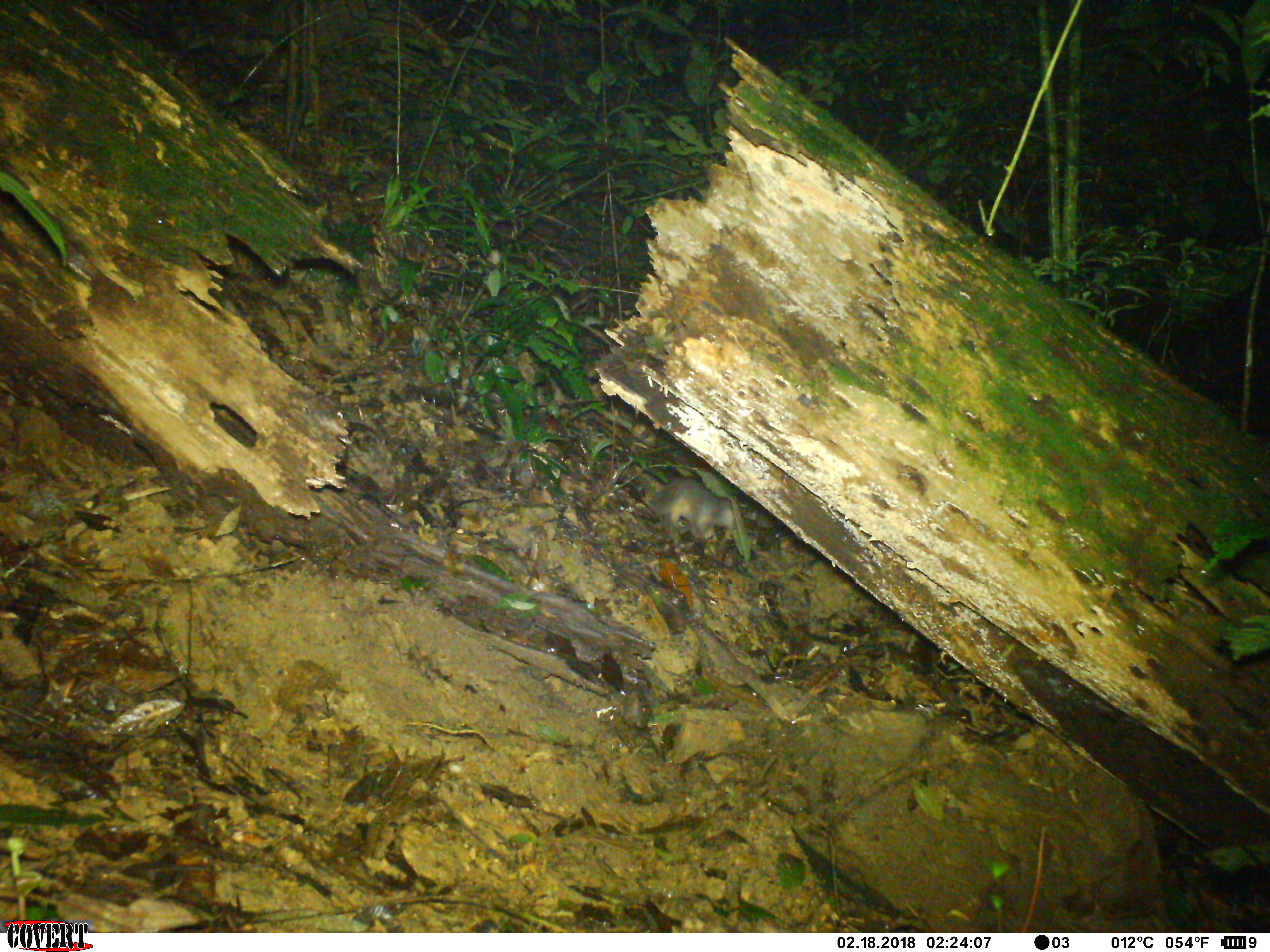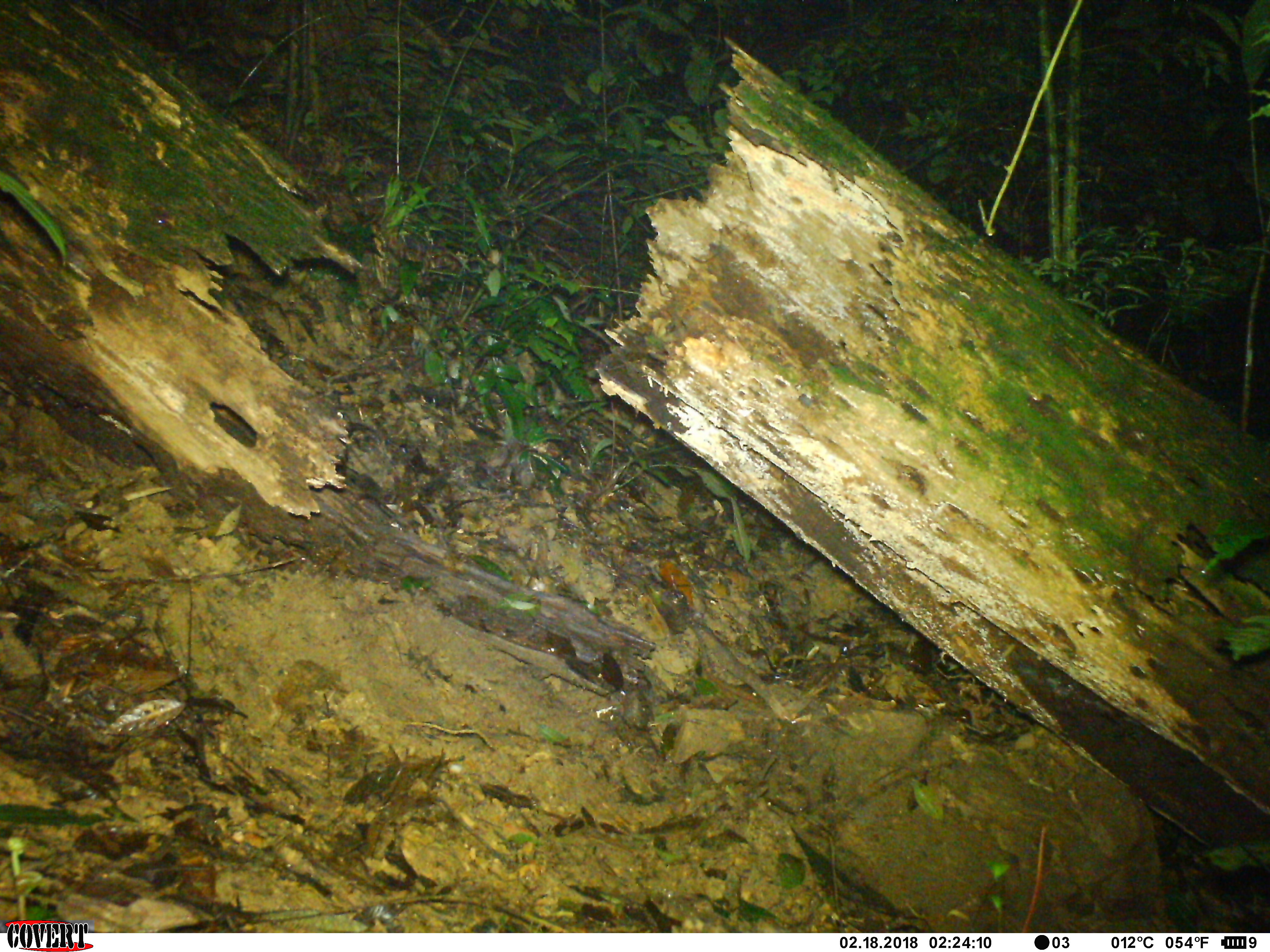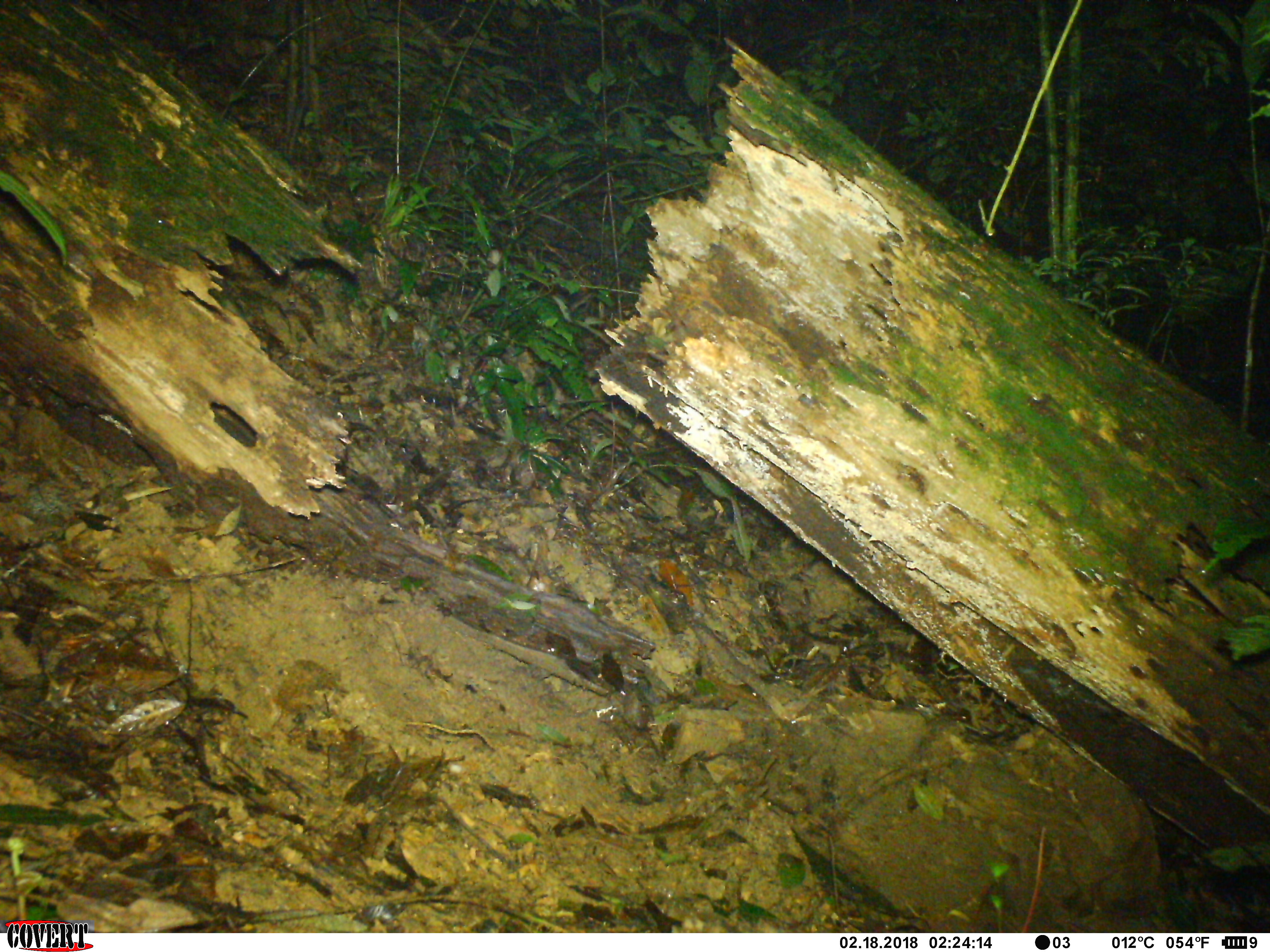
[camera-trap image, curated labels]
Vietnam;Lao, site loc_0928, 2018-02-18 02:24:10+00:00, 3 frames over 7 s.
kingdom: Animalia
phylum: Chordata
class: Mammalia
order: Carnivora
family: Mustelidae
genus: Melogale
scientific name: Melogale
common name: ferret badger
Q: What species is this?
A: Ferret badger (Melogale).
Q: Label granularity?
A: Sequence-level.